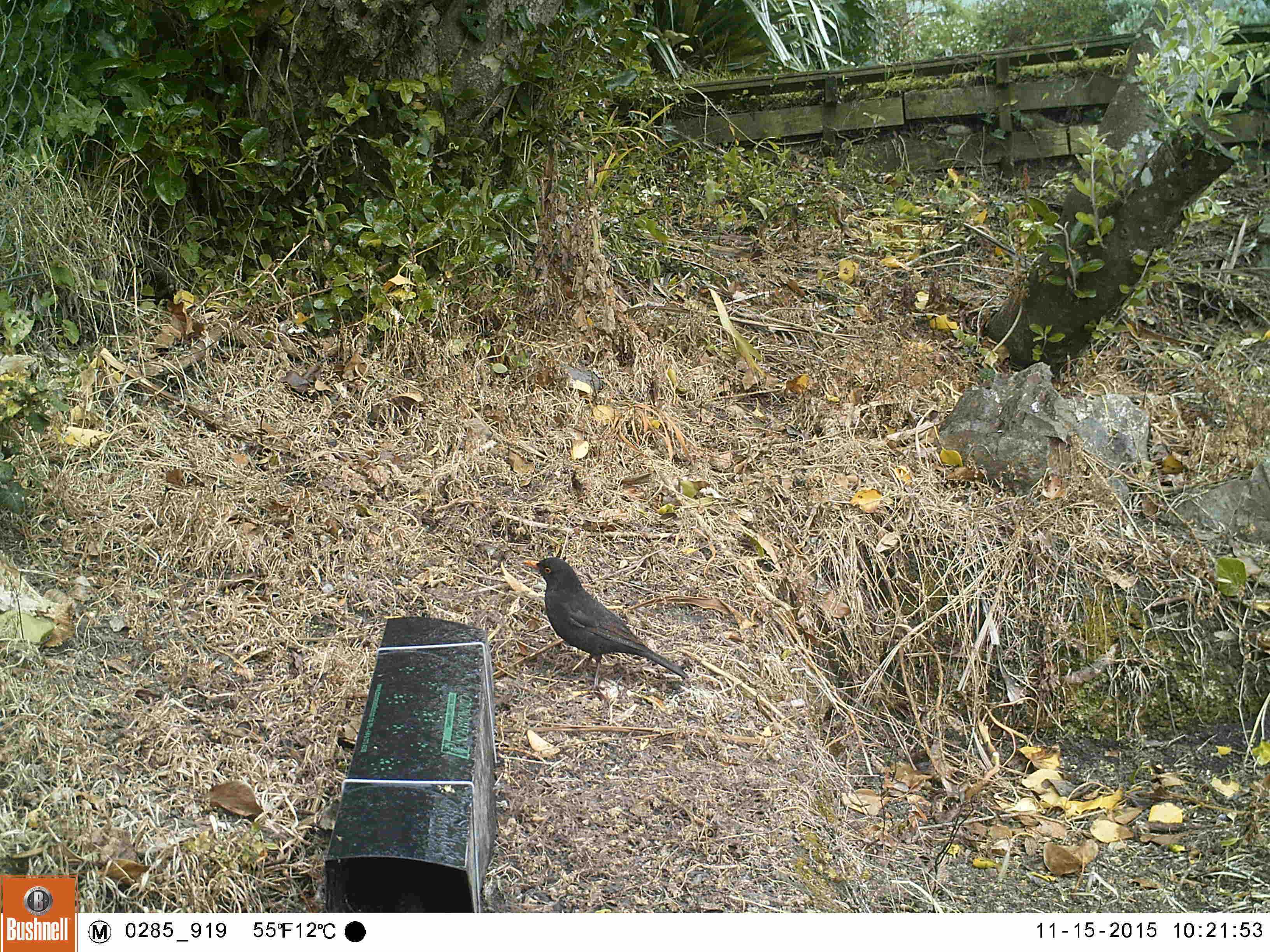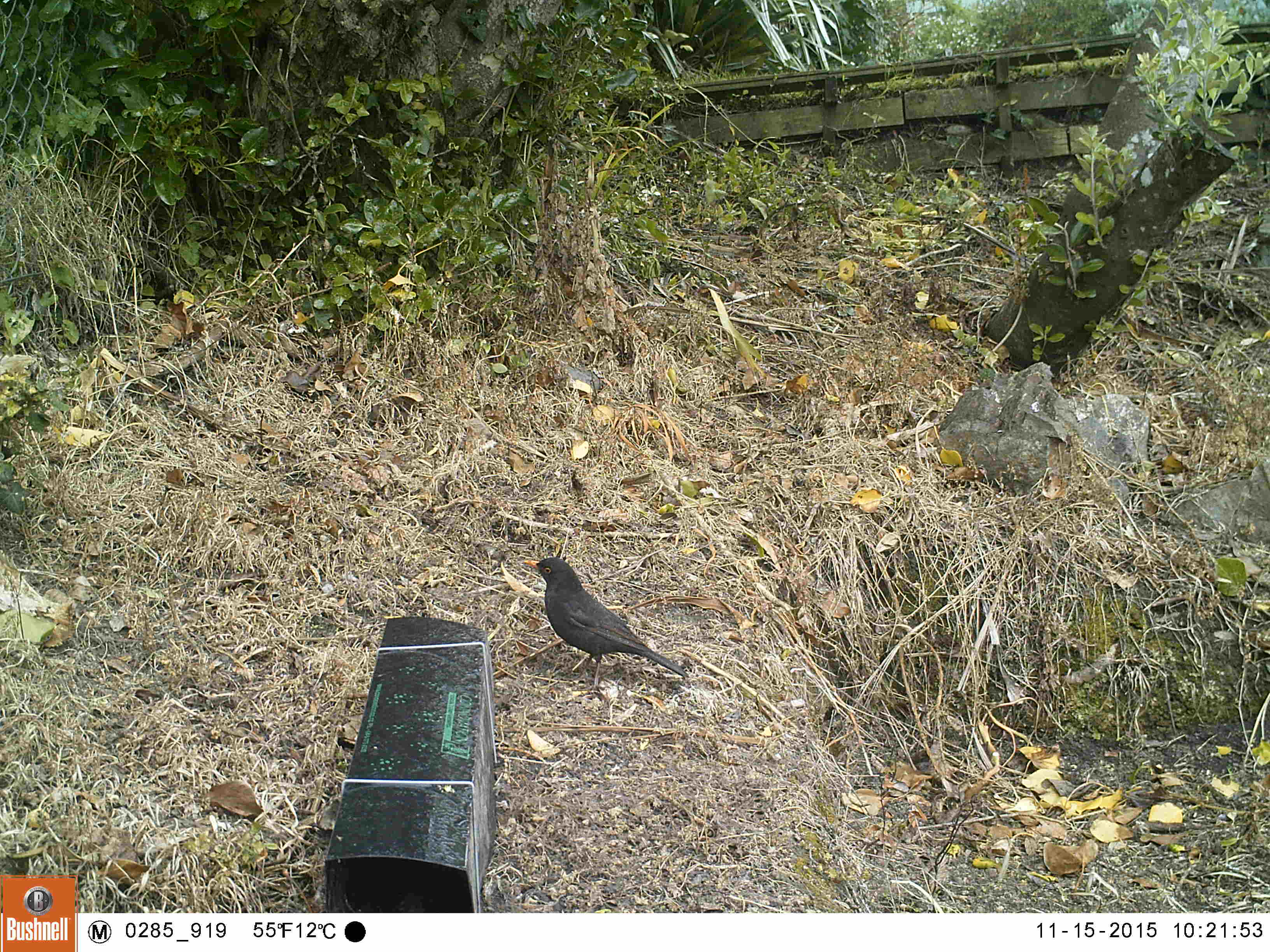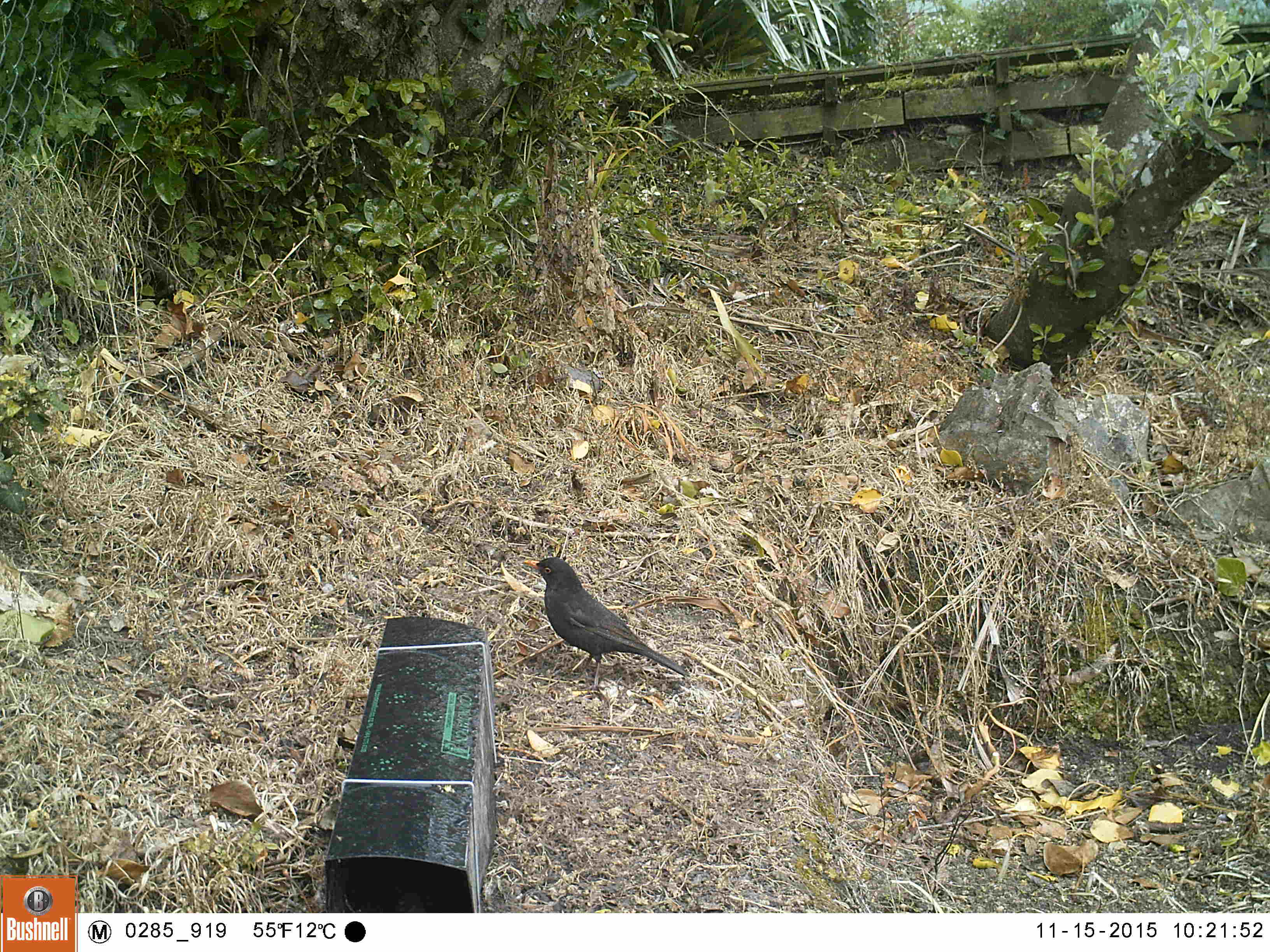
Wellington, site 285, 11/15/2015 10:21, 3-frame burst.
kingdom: Animalia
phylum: Chordata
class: Aves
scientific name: Aves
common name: bird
Bird (Aves).